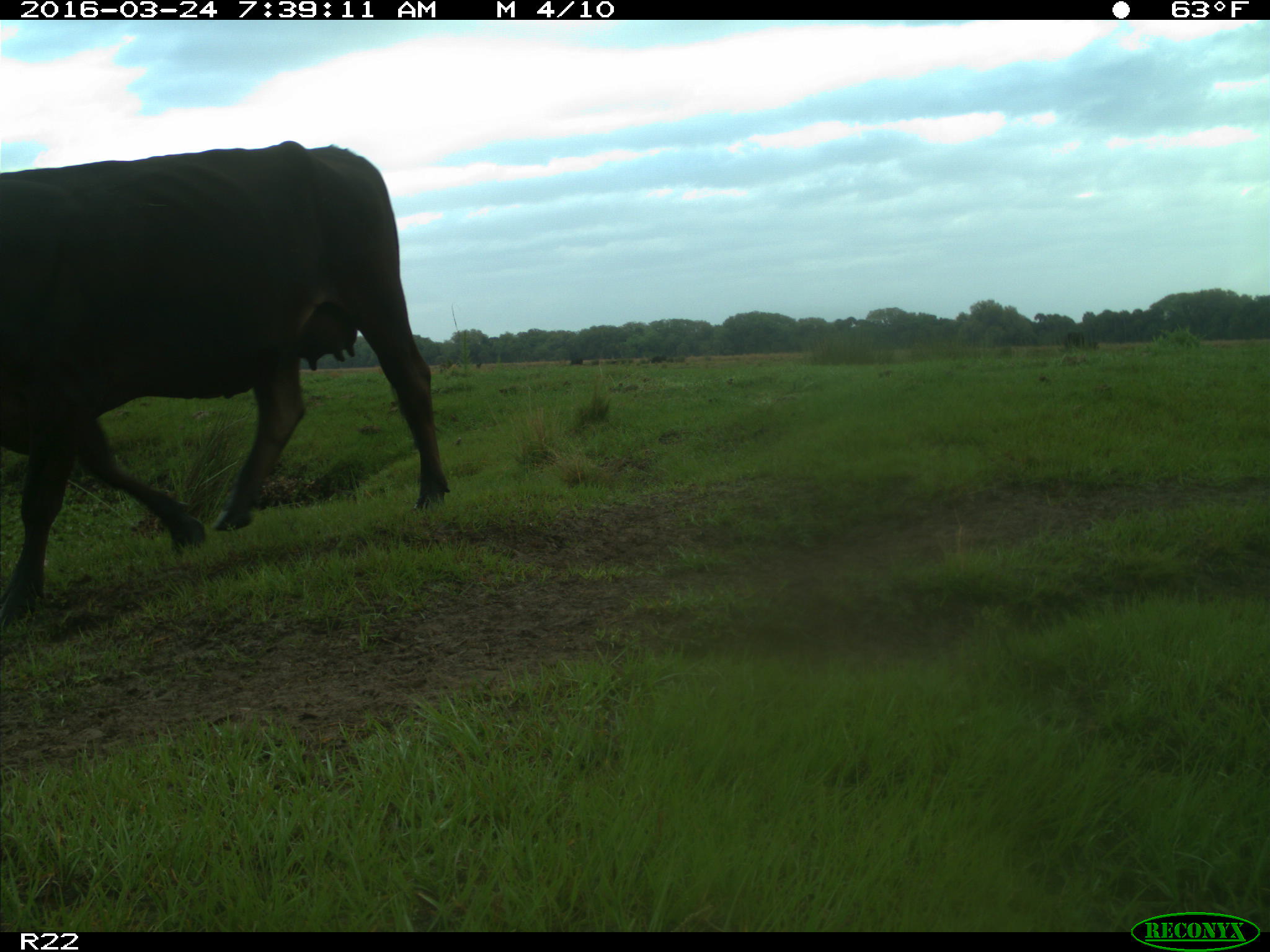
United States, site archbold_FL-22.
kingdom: Animalia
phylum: Chordata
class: Mammalia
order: Artiodactyla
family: Bovidae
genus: Bos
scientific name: Bos taurus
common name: domestic cow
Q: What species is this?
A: Bos taurus (domestic cow).